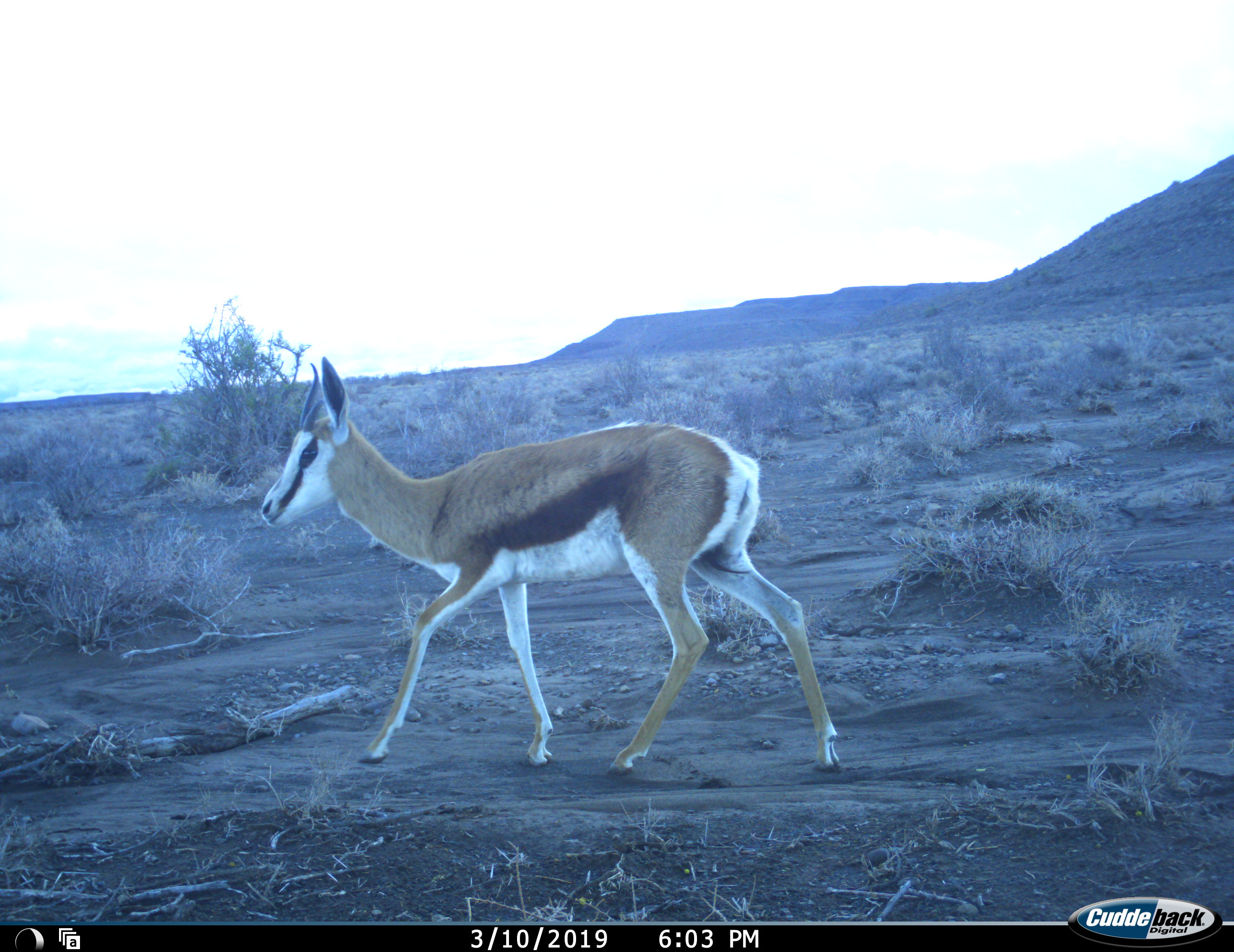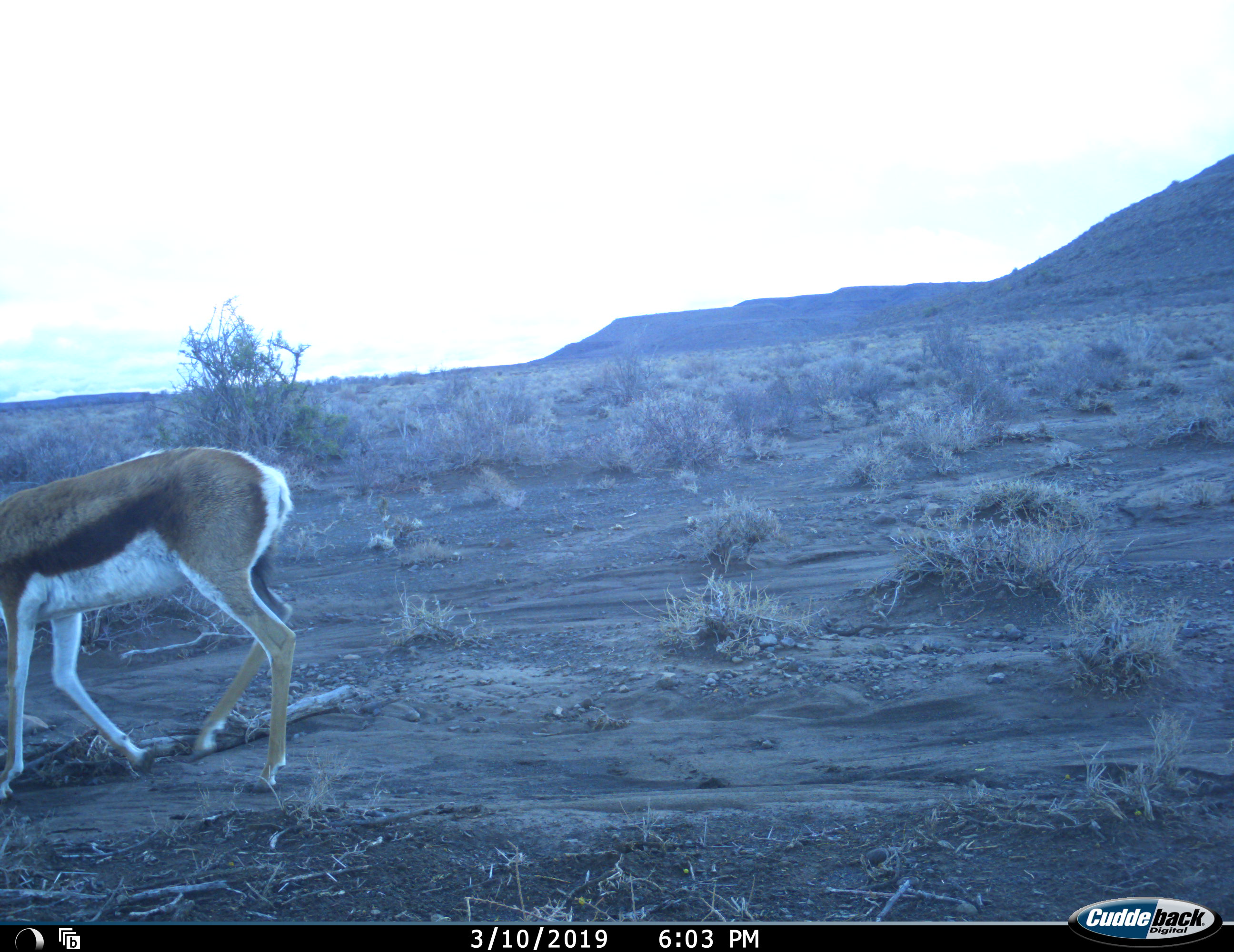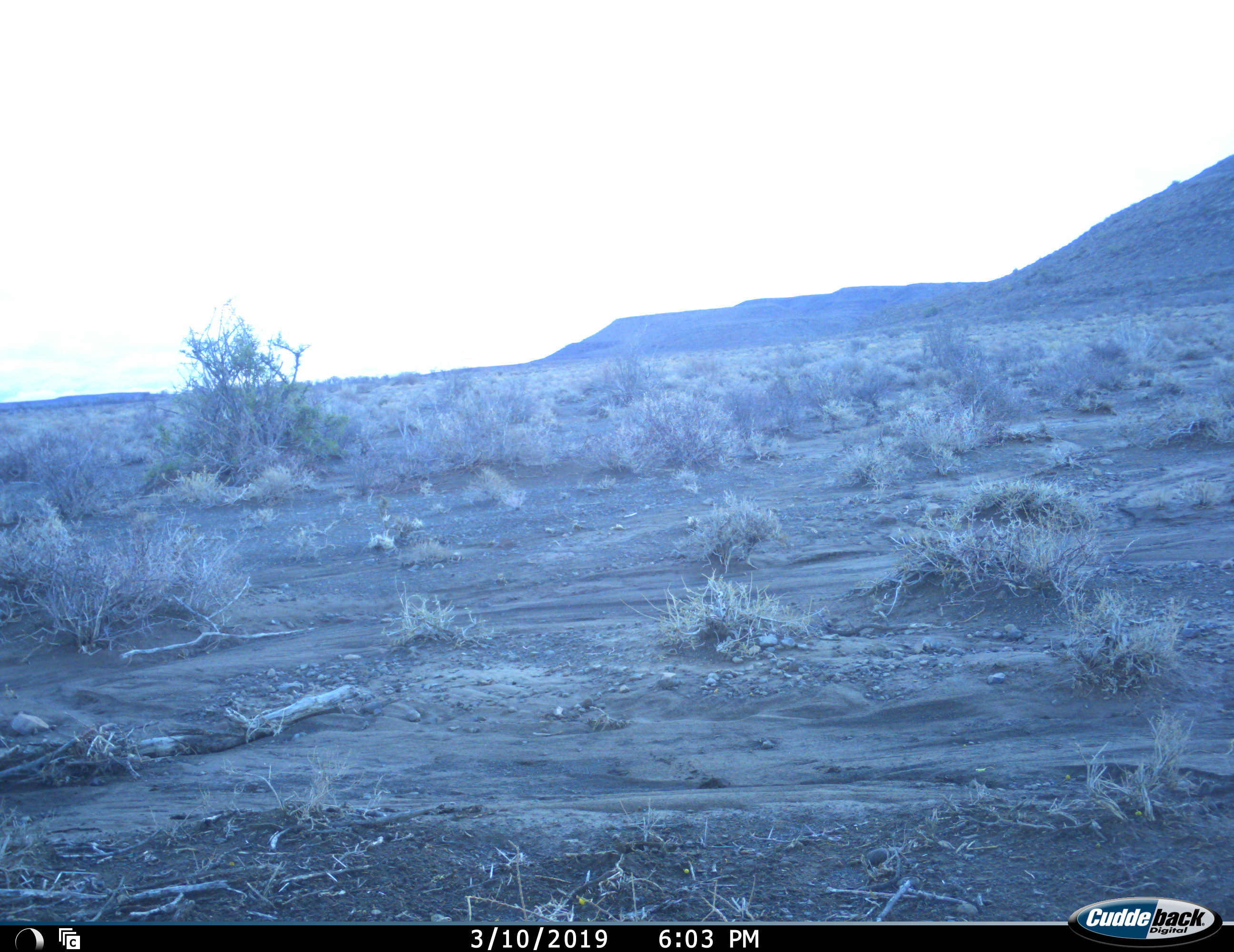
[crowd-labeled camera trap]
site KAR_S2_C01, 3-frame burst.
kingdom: Animalia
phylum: Chordata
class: Mammalia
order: Artiodactyla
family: Bovidae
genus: Antidorcas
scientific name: Antidorcas marsupialis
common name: springbok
Springbok (Antidorcas marsupialis), count 1. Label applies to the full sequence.